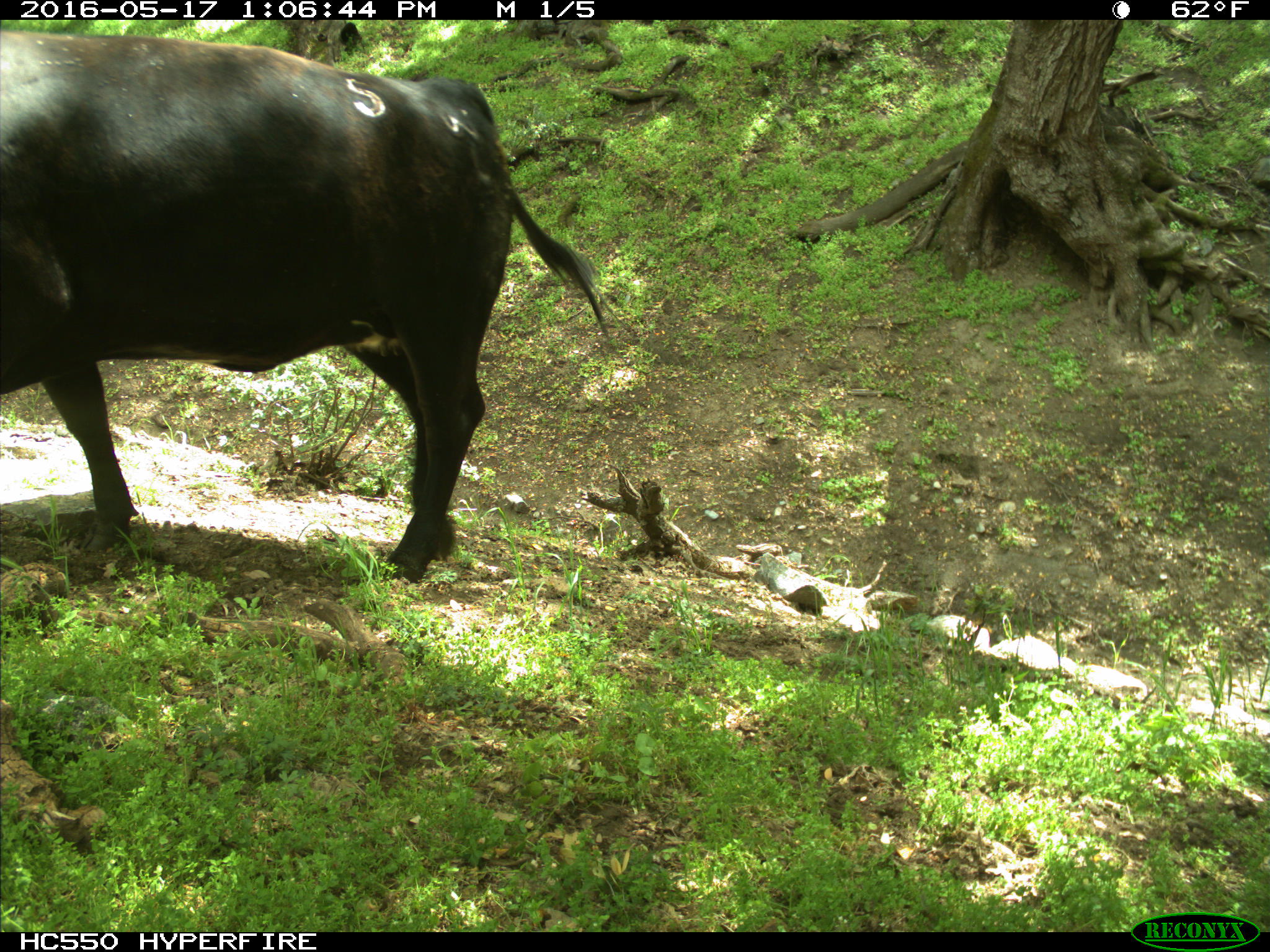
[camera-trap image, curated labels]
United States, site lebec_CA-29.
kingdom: Animalia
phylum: Chordata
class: Mammalia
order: Artiodactyla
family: Bovidae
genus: Bos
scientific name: Bos taurus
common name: domestic cow